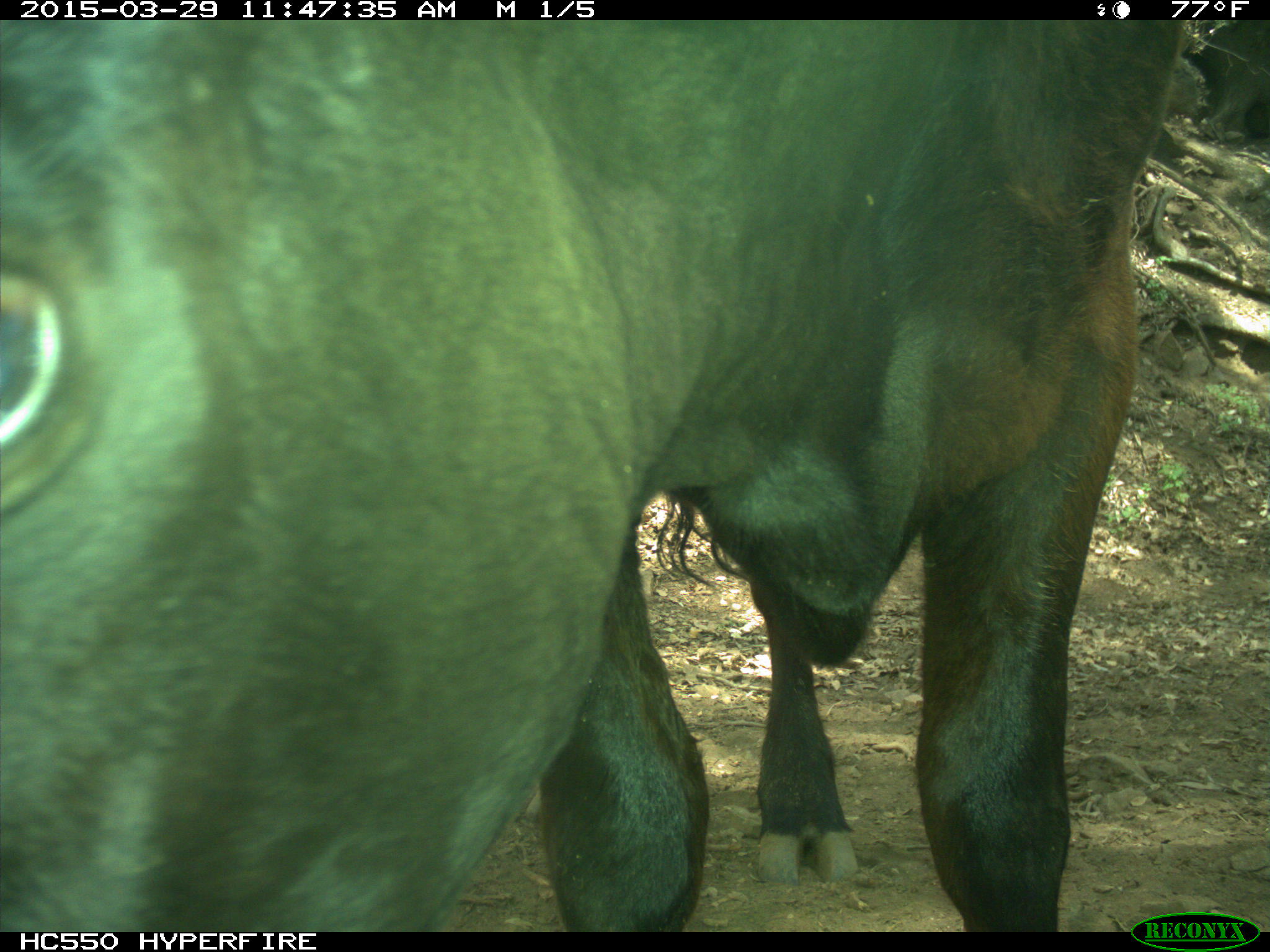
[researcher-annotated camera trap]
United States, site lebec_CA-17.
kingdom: Animalia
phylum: Chordata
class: Mammalia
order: Artiodactyla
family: Bovidae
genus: Bos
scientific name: Bos taurus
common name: domestic cow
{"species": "Bos taurus (domestic cow)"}